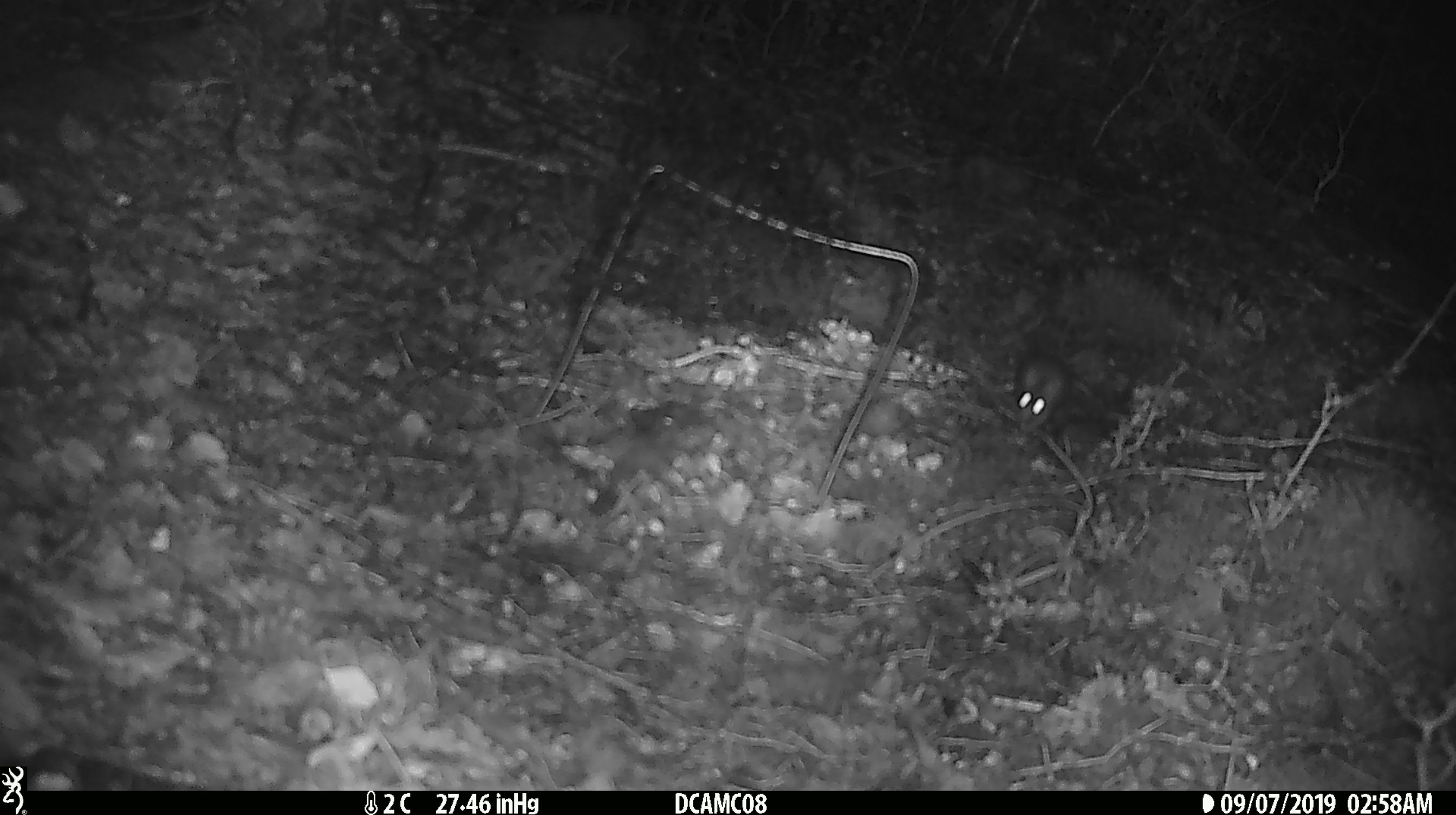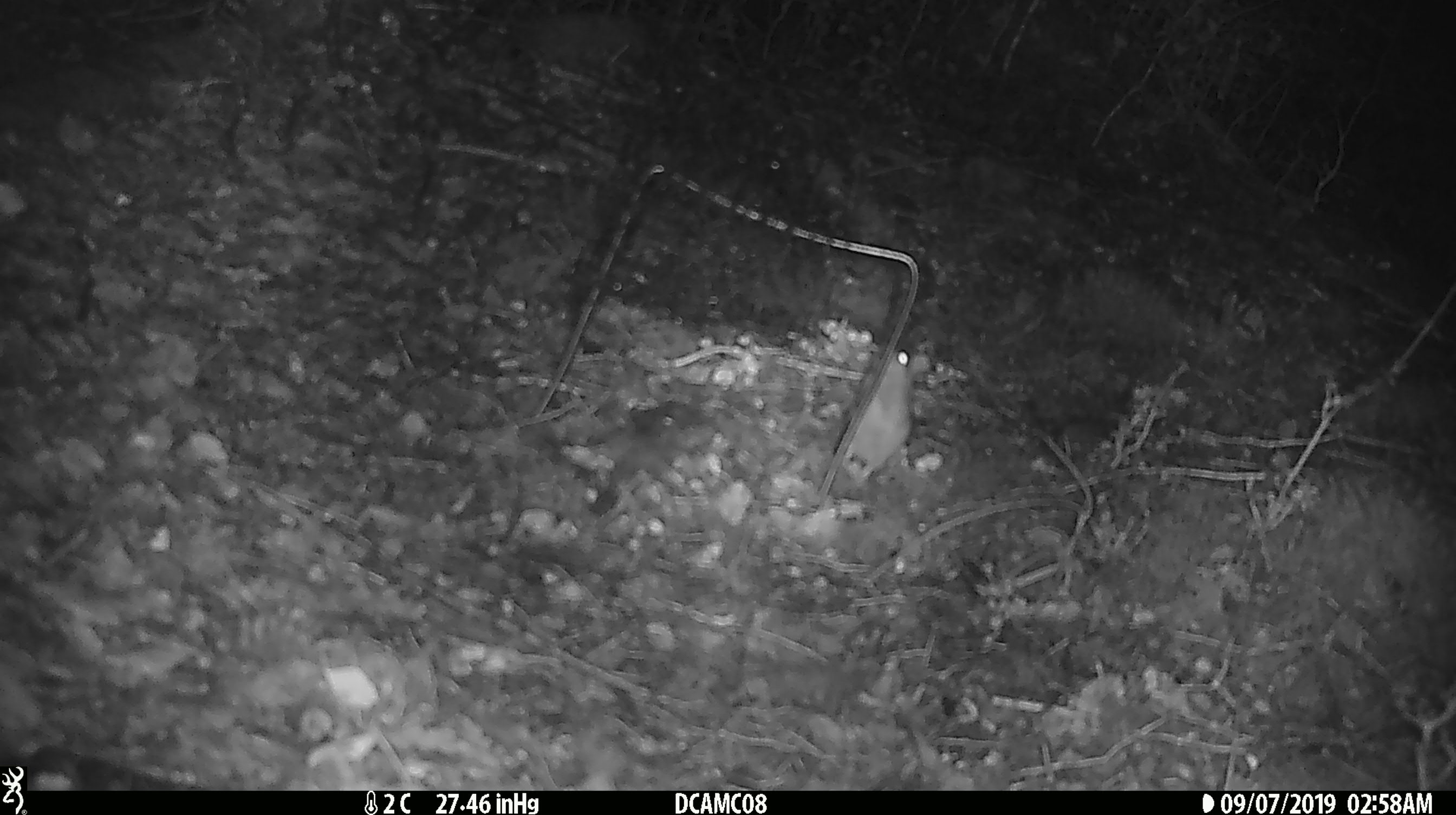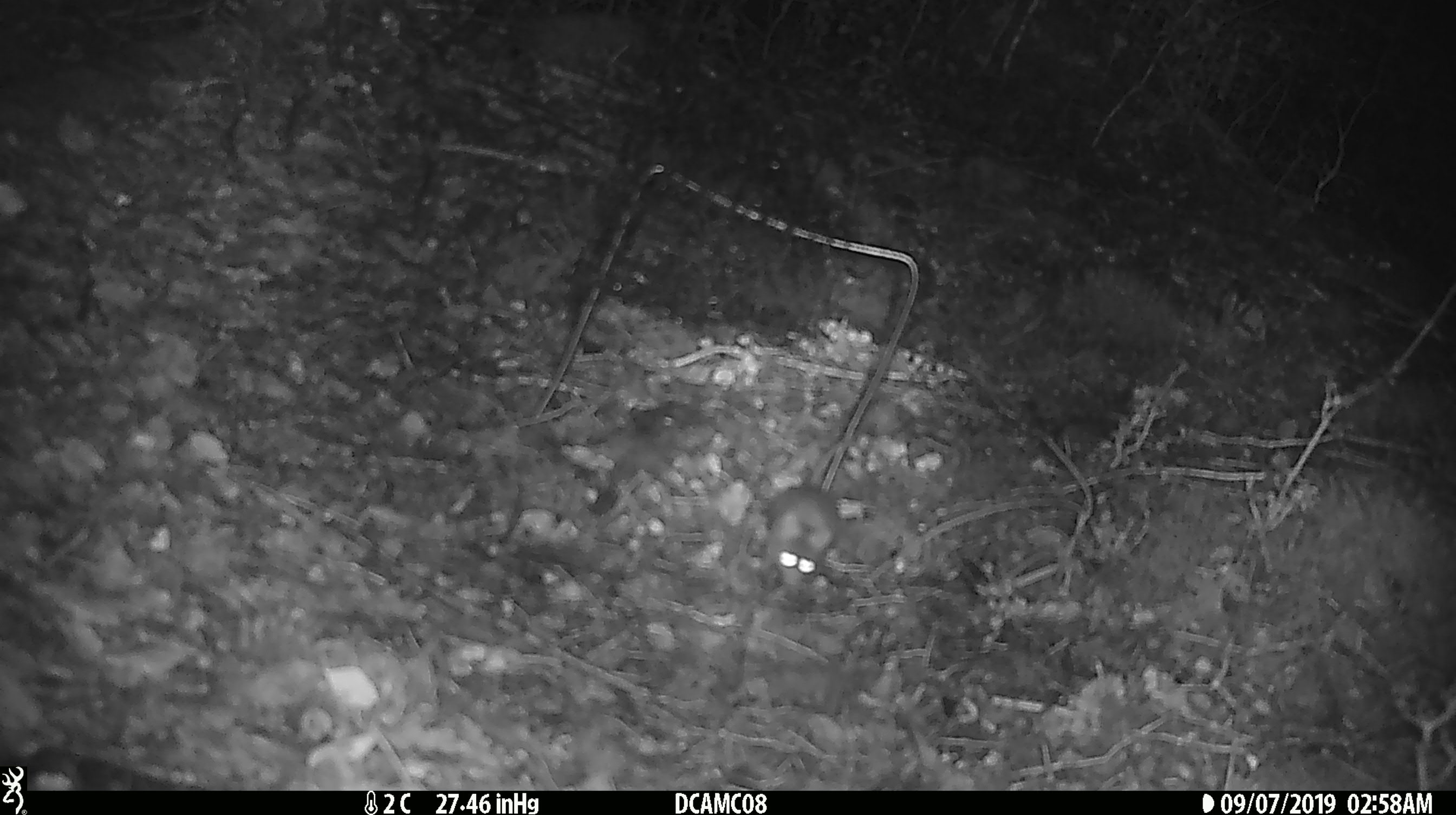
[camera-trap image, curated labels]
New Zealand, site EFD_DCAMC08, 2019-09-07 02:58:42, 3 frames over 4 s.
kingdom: Animalia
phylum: Chordata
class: Mammalia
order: Rodentia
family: Muridae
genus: Mus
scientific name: Mus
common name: mouse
Mouse (Mus).